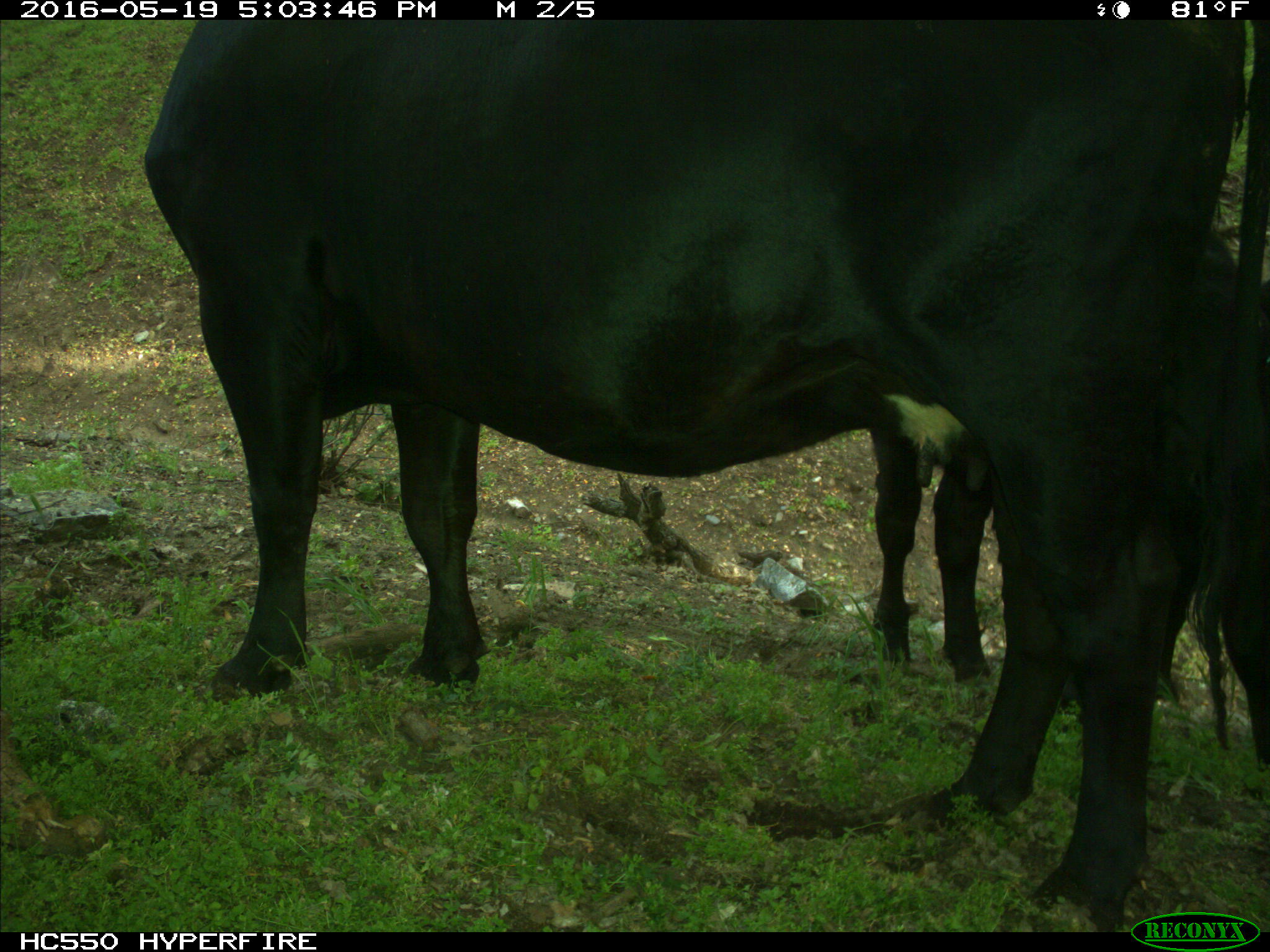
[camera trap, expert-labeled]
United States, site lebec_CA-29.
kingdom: Animalia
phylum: Chordata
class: Mammalia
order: Artiodactyla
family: Bovidae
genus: Bos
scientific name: Bos taurus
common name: domestic cow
Bos taurus (domestic cow).